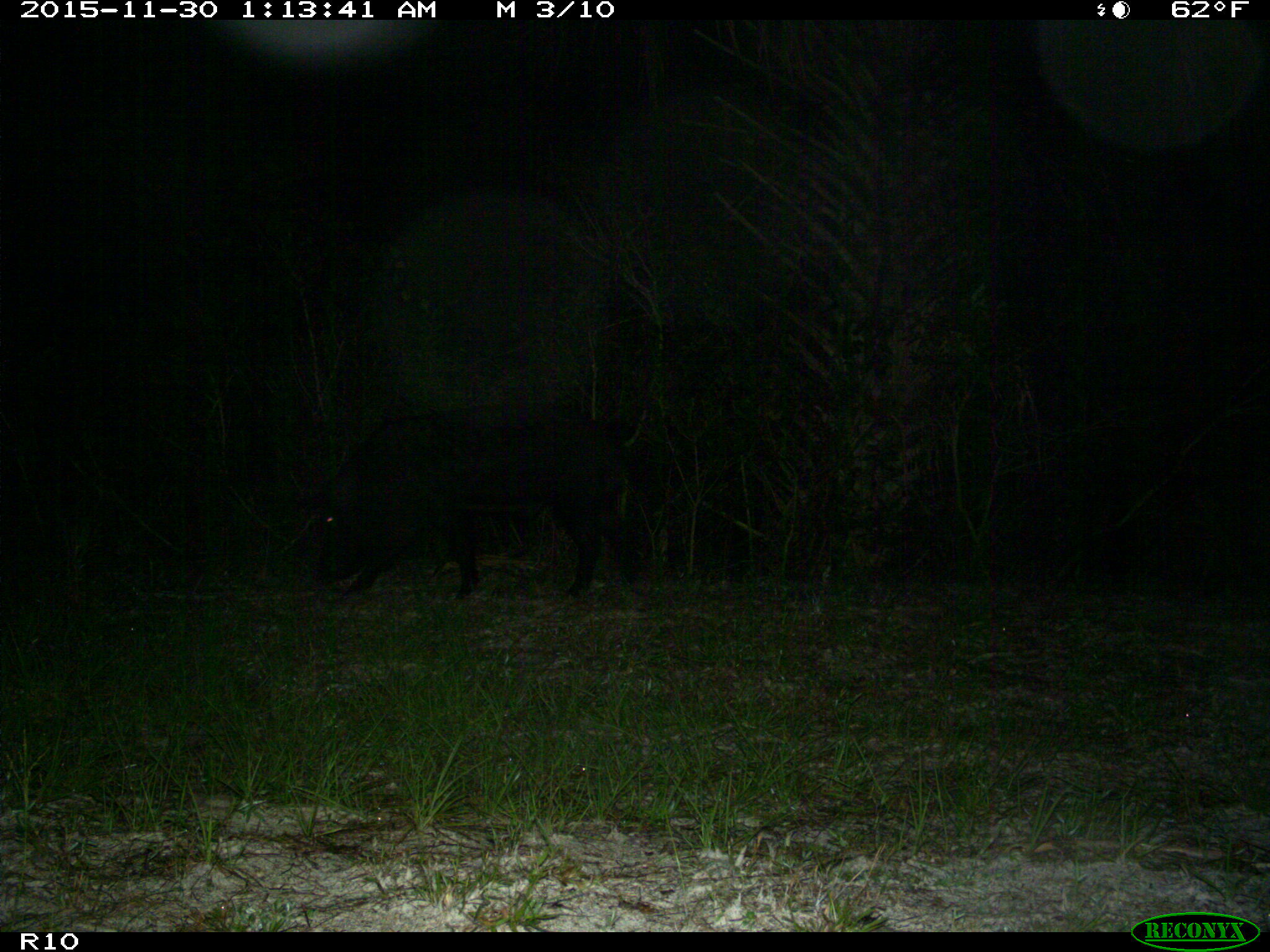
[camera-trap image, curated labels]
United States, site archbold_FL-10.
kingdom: Animalia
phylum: Chordata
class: Mammalia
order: Artiodactyla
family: Suidae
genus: Sus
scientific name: Sus scrofa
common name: wild boar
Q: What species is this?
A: Sus scrofa (wild boar).